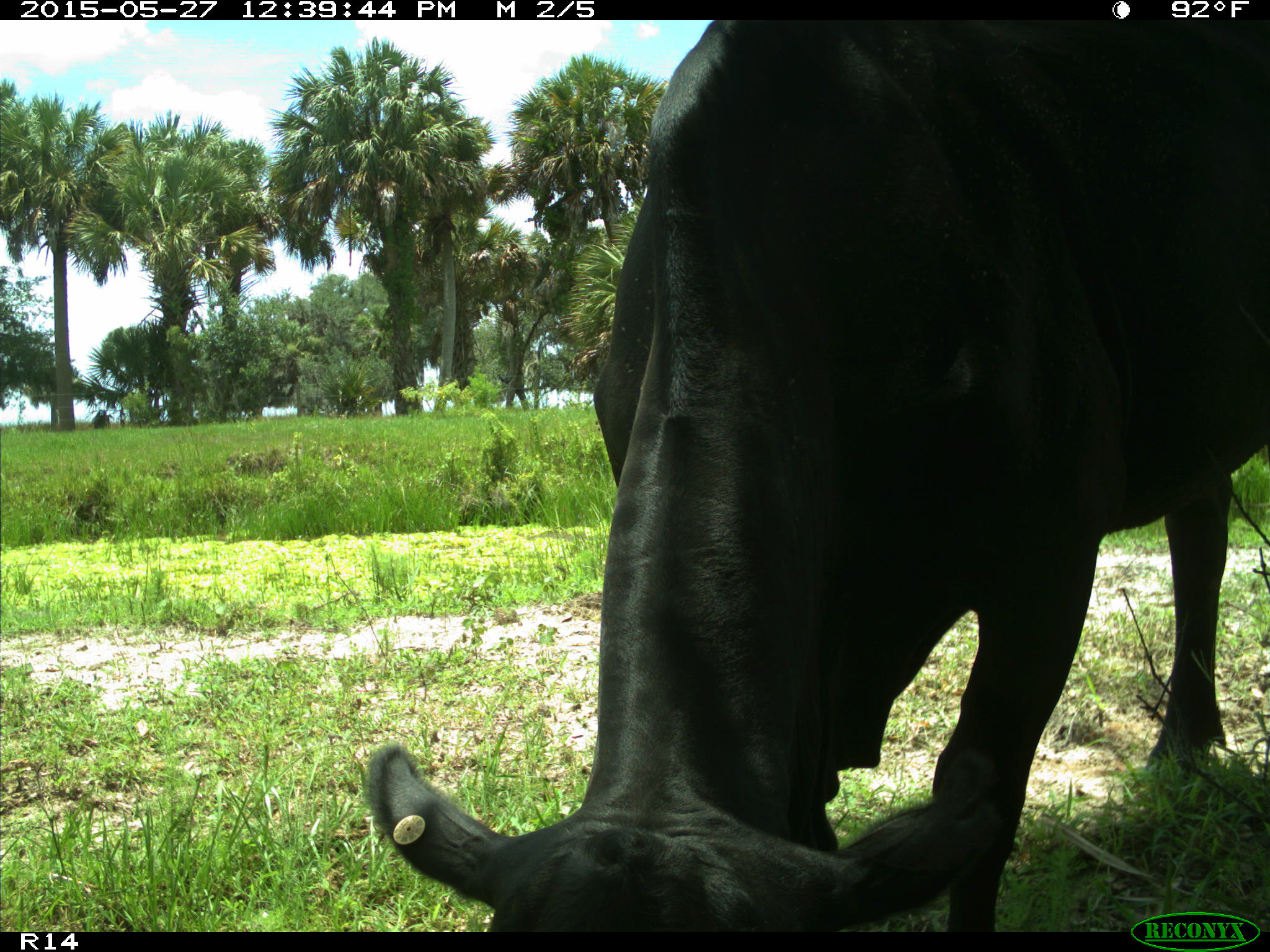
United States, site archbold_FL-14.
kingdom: Animalia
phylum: Chordata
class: Mammalia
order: Artiodactyla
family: Bovidae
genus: Bos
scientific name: Bos taurus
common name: domestic cow